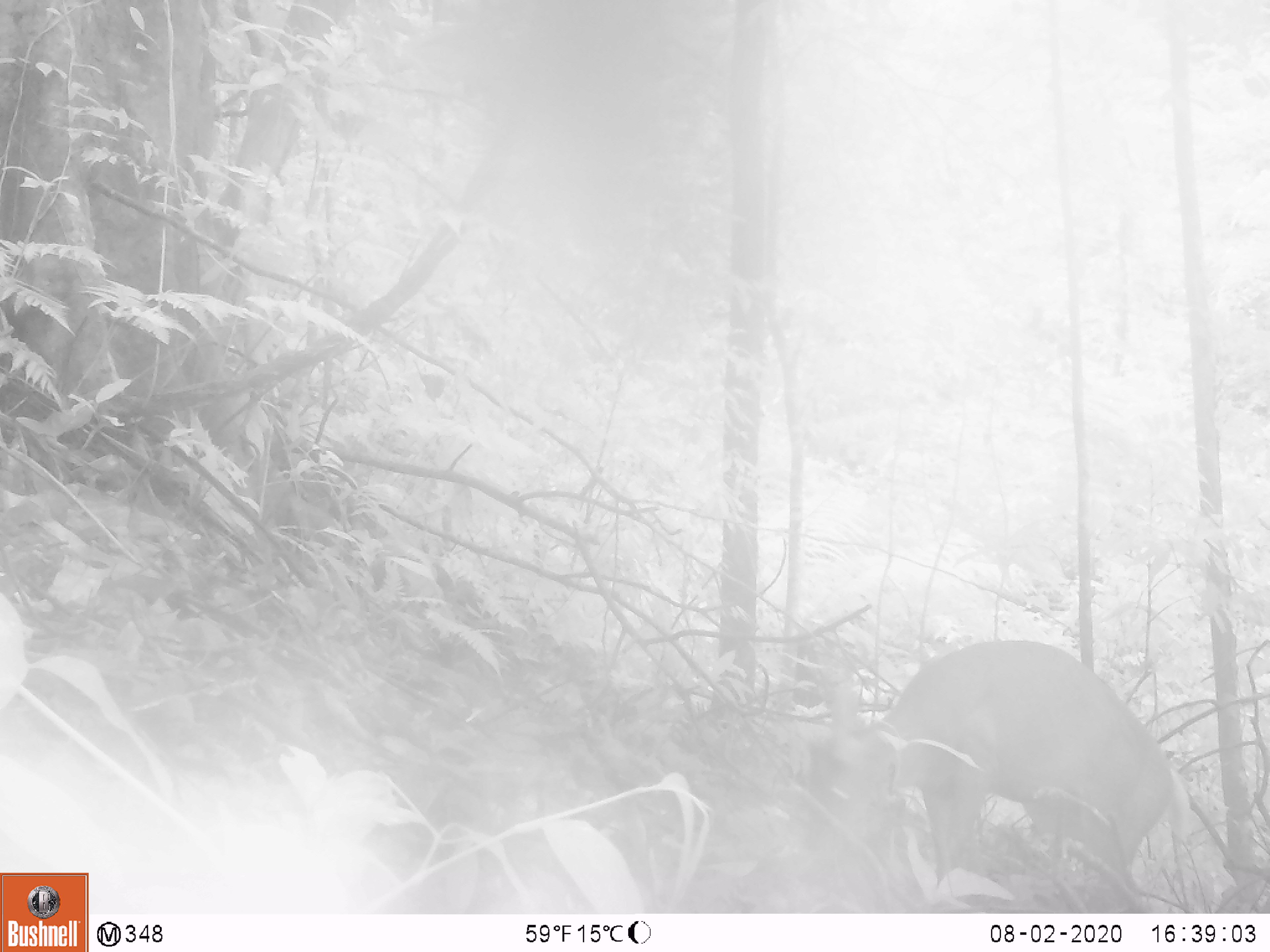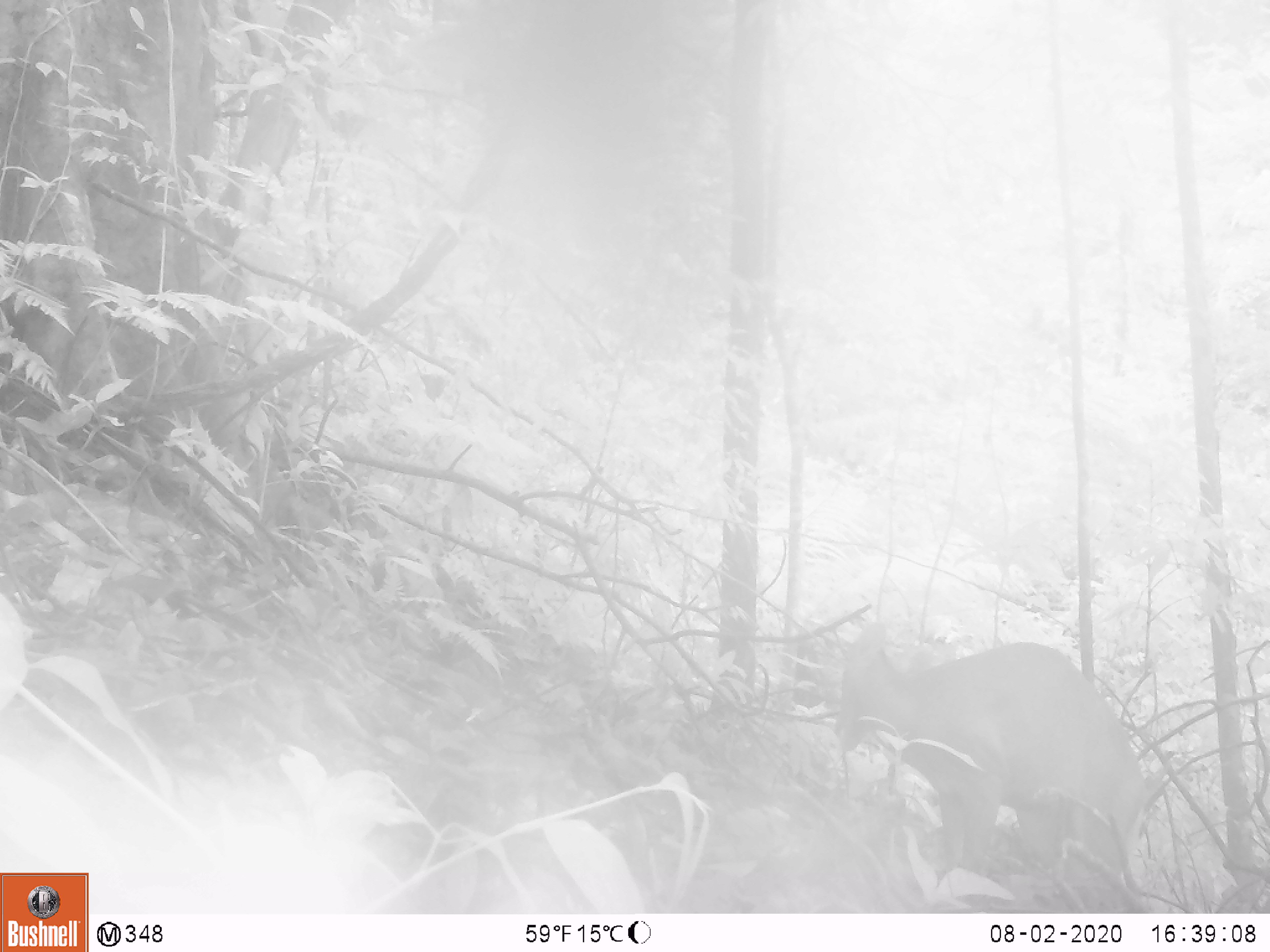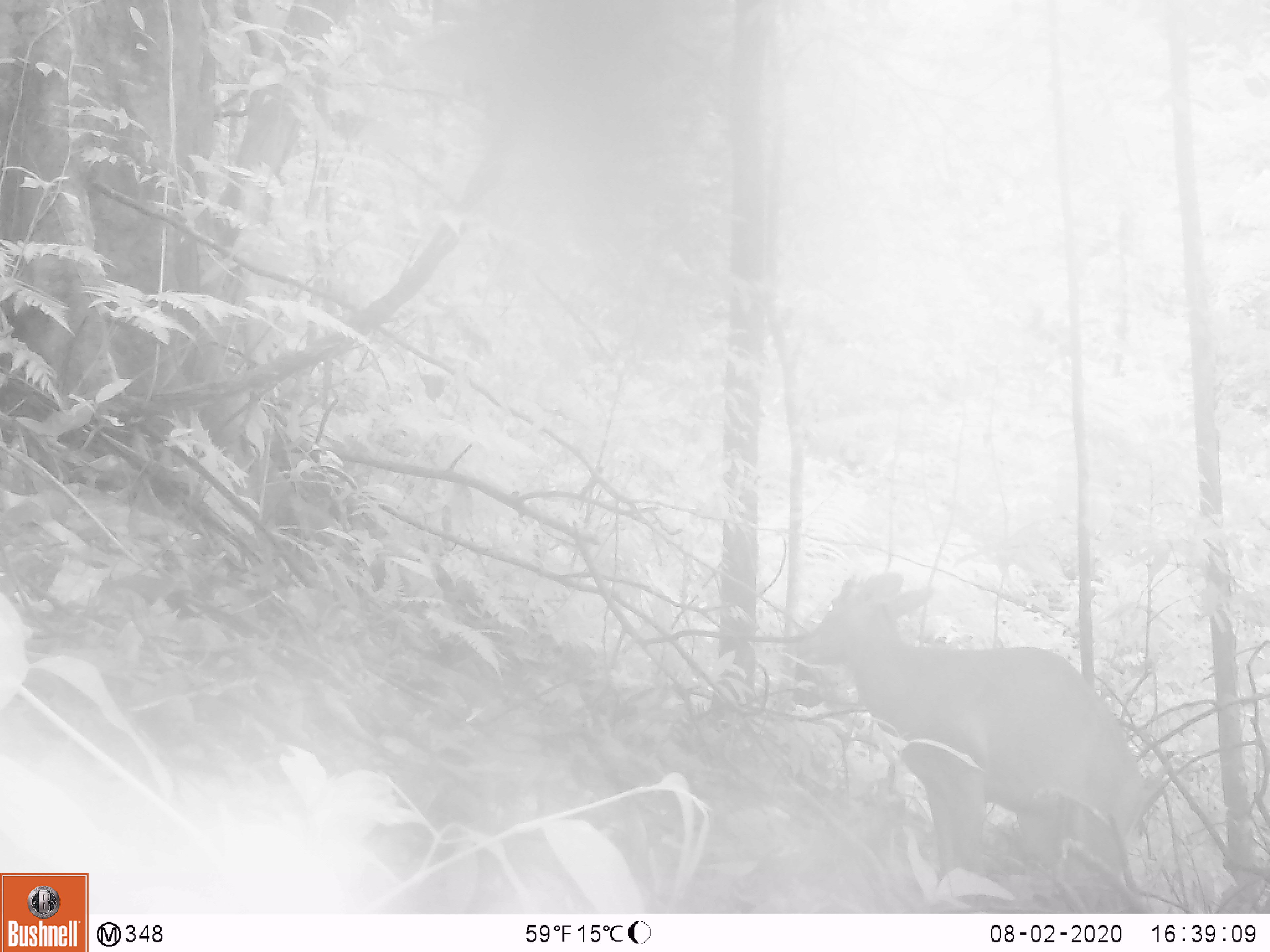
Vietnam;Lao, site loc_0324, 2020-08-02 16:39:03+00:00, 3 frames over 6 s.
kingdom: Animalia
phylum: Chordata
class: Mammalia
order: Artiodactyla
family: Cervidae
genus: Muntiacus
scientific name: Muntiacus rooseveltorum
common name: roosevelt's muntjac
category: roosevelts muntjac group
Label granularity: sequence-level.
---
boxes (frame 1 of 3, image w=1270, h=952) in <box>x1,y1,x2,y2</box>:
roosevelts muntjac group: <box>801,639,1193,913</box>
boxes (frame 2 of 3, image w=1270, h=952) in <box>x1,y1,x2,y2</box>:
roosevelts muntjac group: <box>830,622,1151,913</box>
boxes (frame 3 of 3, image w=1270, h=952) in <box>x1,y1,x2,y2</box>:
roosevelts muntjac group: <box>793,569,1149,913</box>